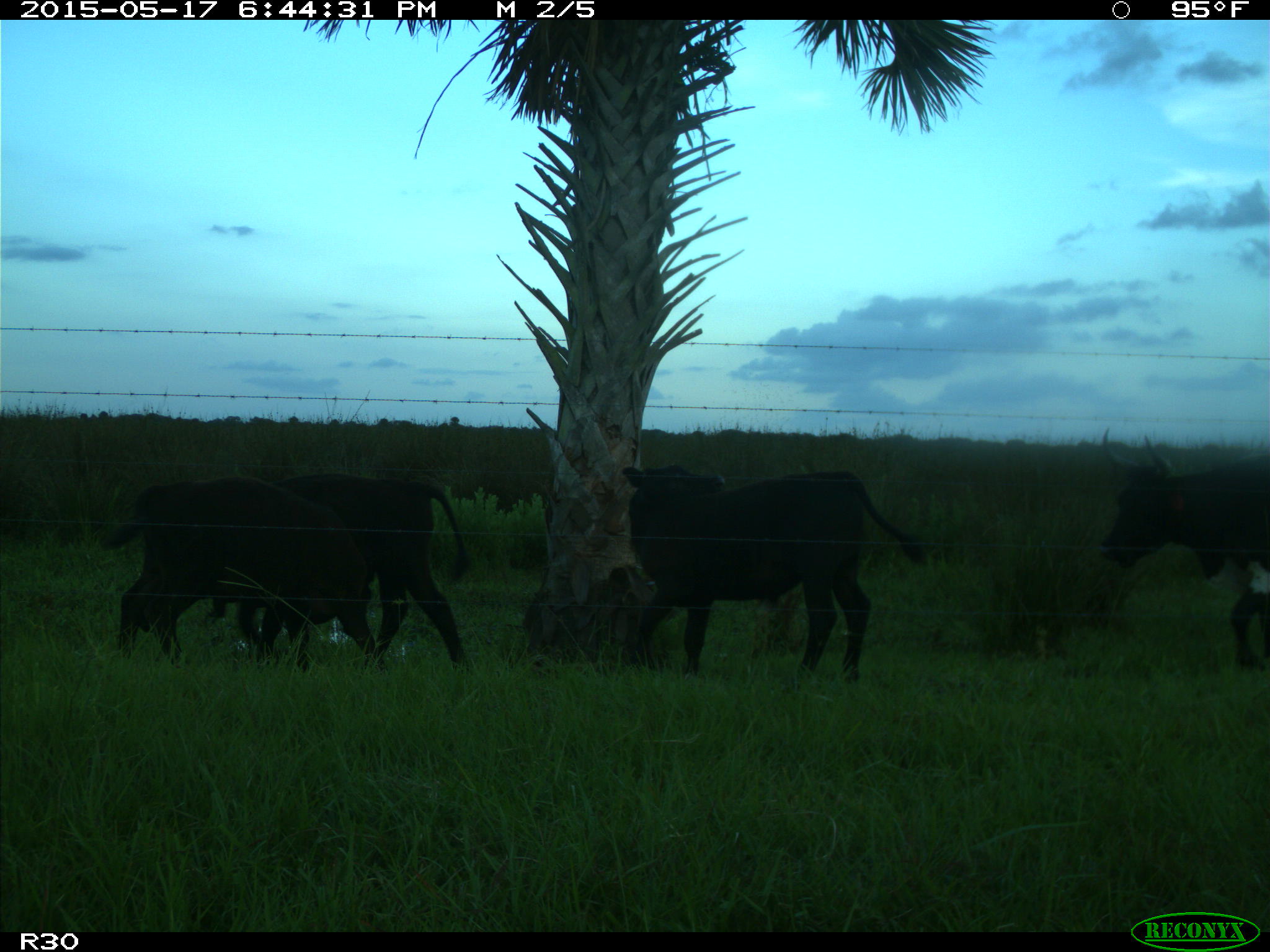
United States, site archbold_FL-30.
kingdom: Animalia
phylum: Chordata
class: Mammalia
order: Artiodactyla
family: Bovidae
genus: Bos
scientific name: Bos taurus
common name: domestic cow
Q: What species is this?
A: Bos taurus (domestic cow).